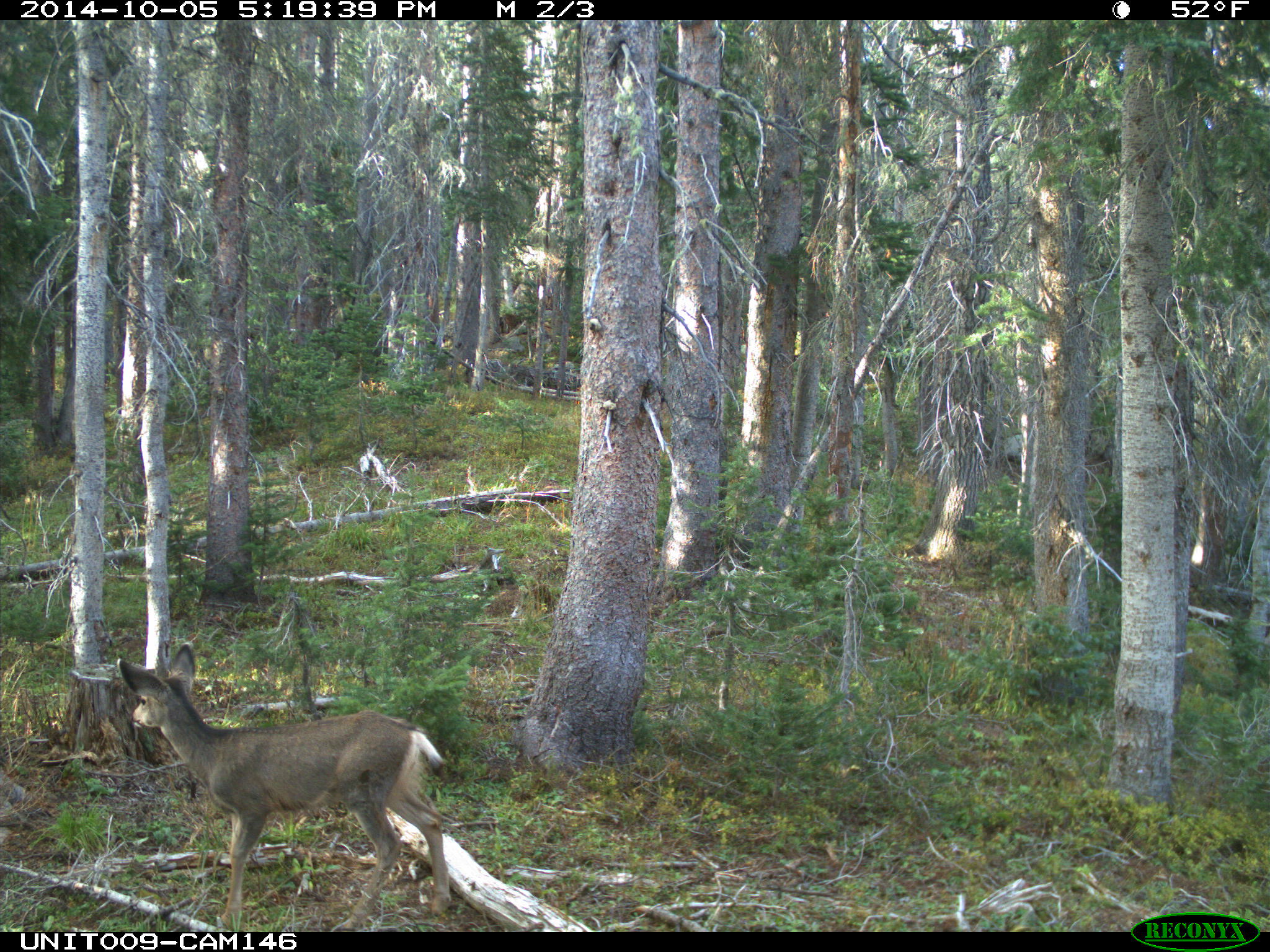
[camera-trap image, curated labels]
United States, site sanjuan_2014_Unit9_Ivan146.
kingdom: Animalia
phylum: Chordata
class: Mammalia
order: Artiodactyla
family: Cervidae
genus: Odocoileus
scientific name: Odocoileus hemionus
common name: mule deer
Odocoileus hemionus (mule deer).